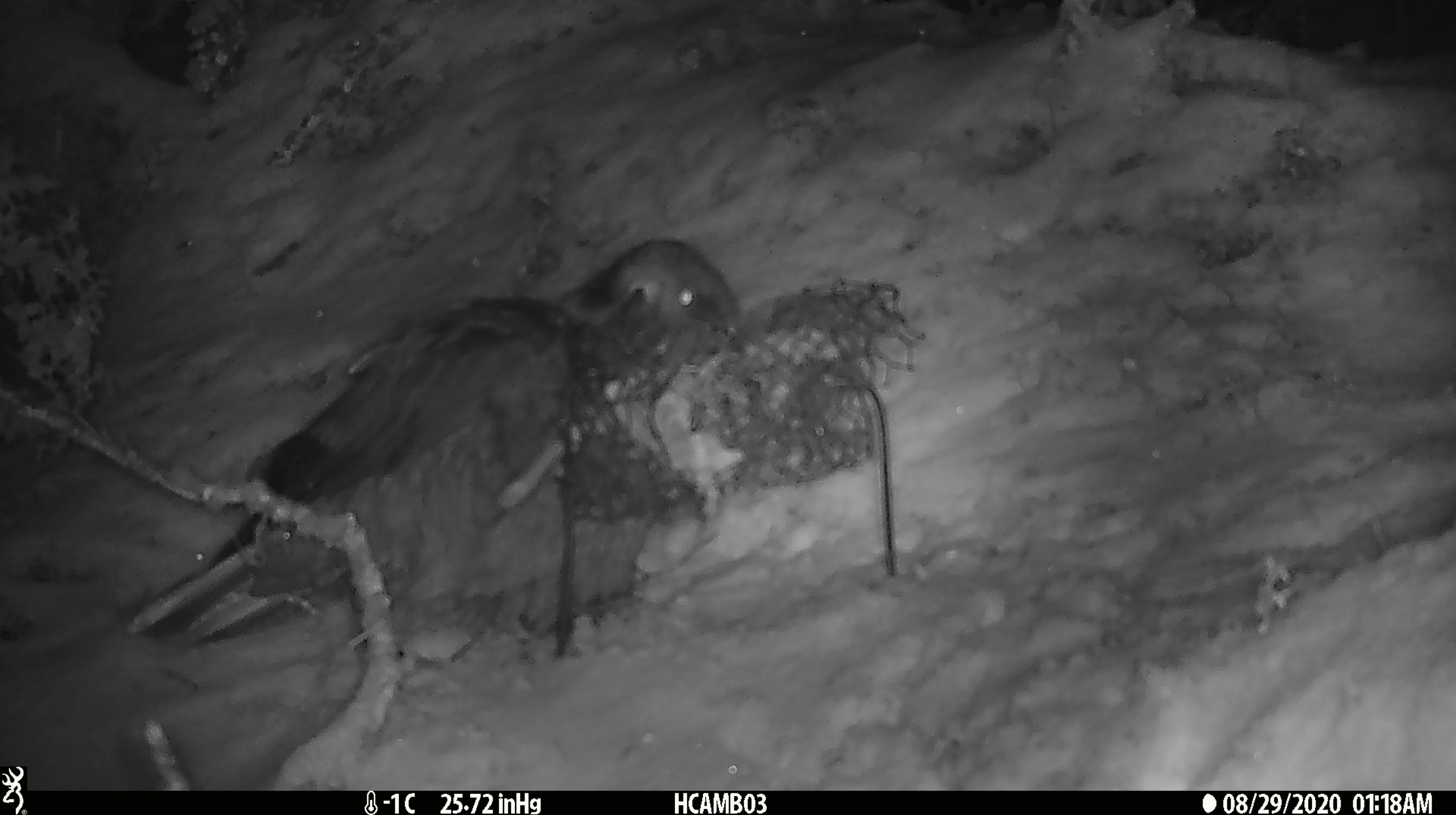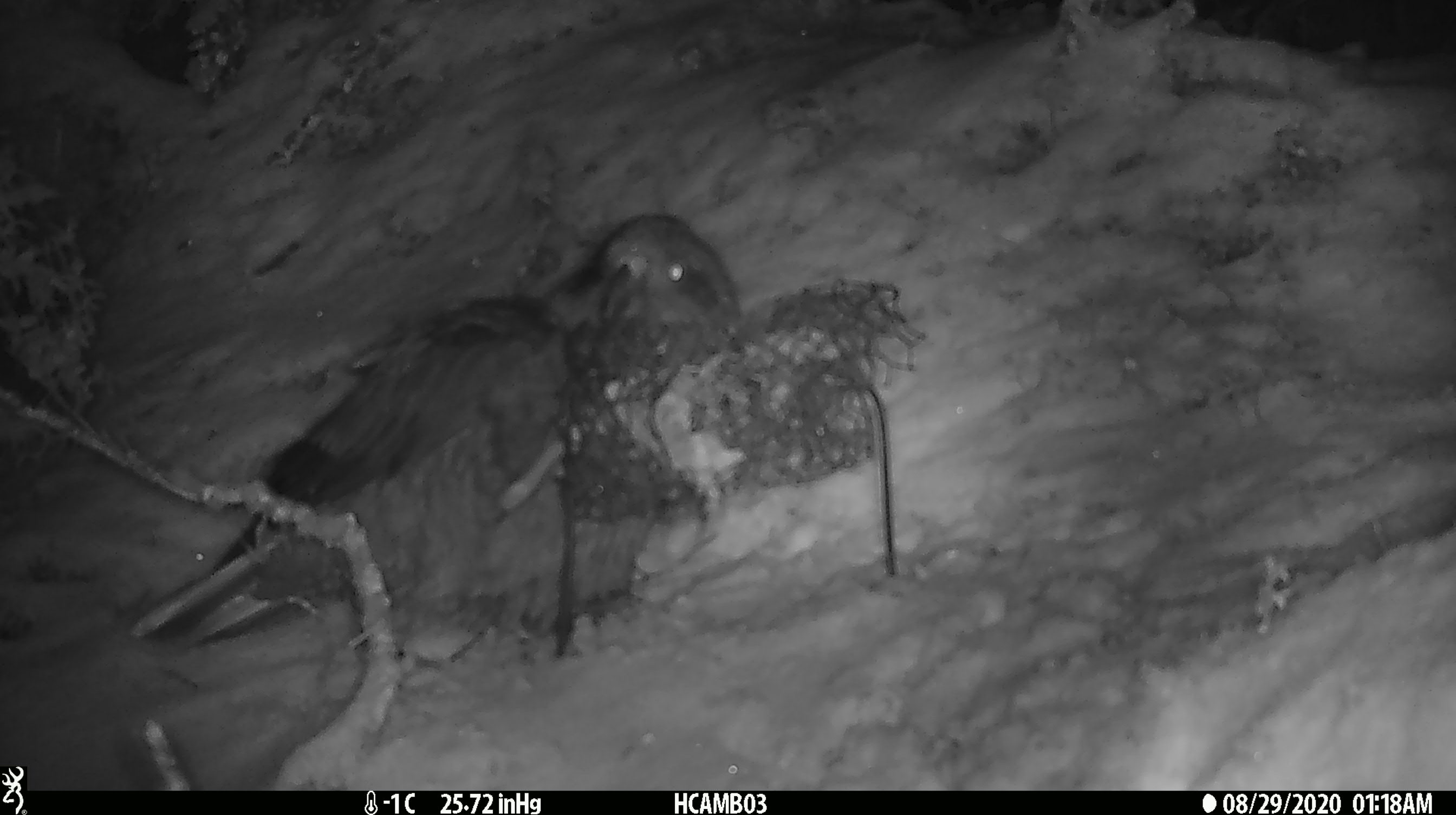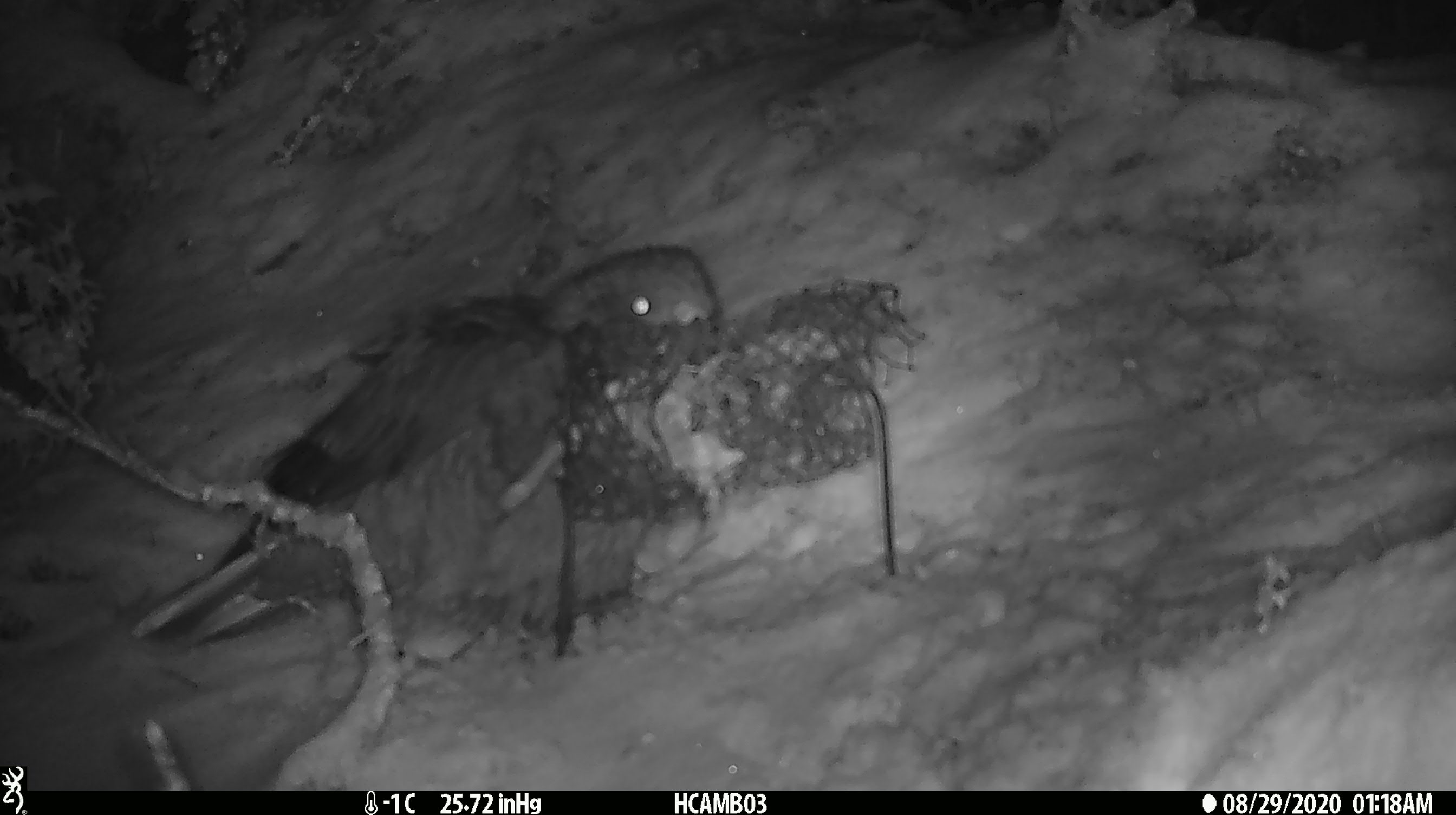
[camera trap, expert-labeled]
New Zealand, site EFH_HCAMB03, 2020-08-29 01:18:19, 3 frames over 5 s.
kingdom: Animalia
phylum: Chordata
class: Aves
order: Psittaciformes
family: Strigopidae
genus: Nestor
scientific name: Nestor notabilis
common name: kea